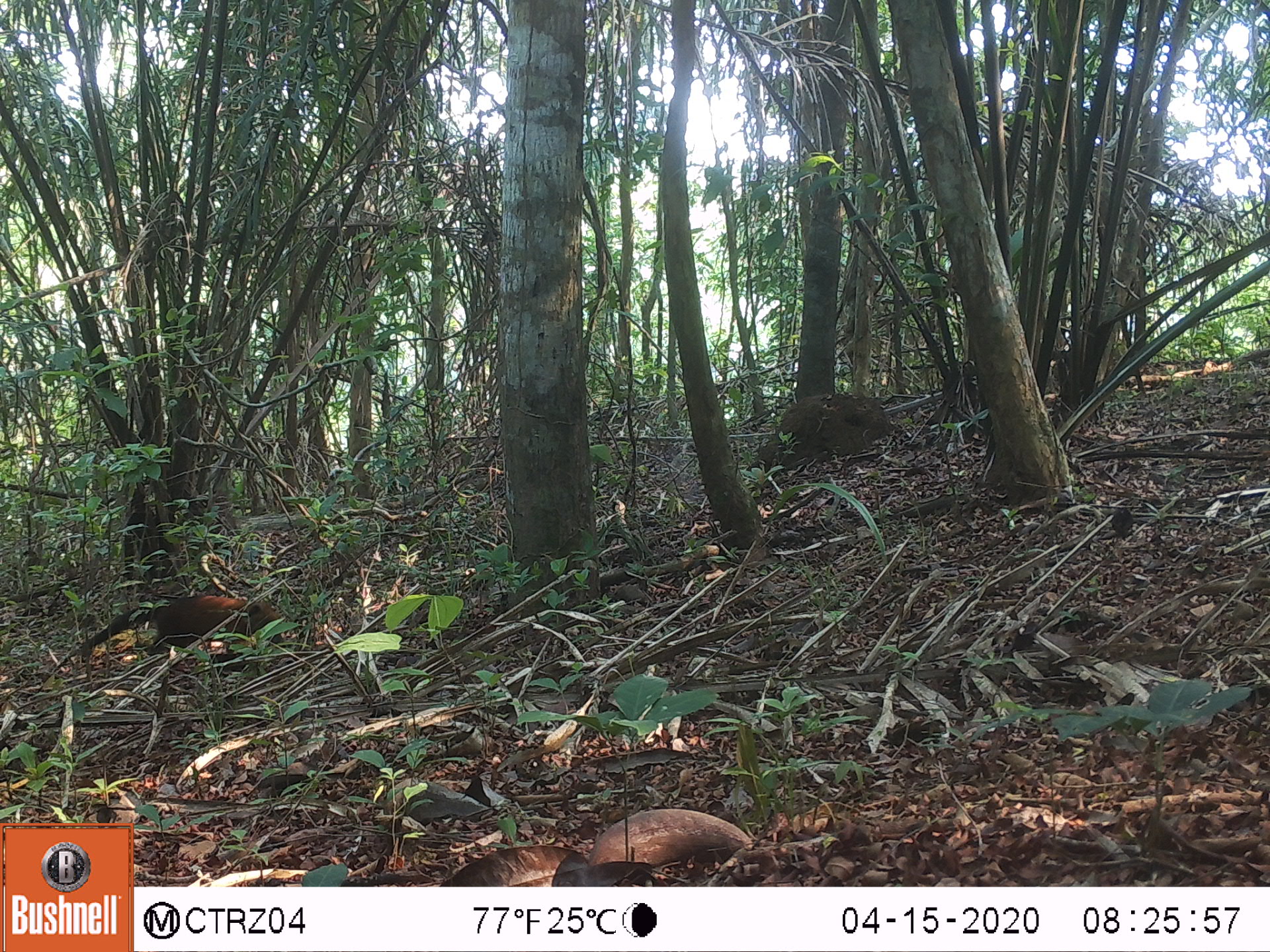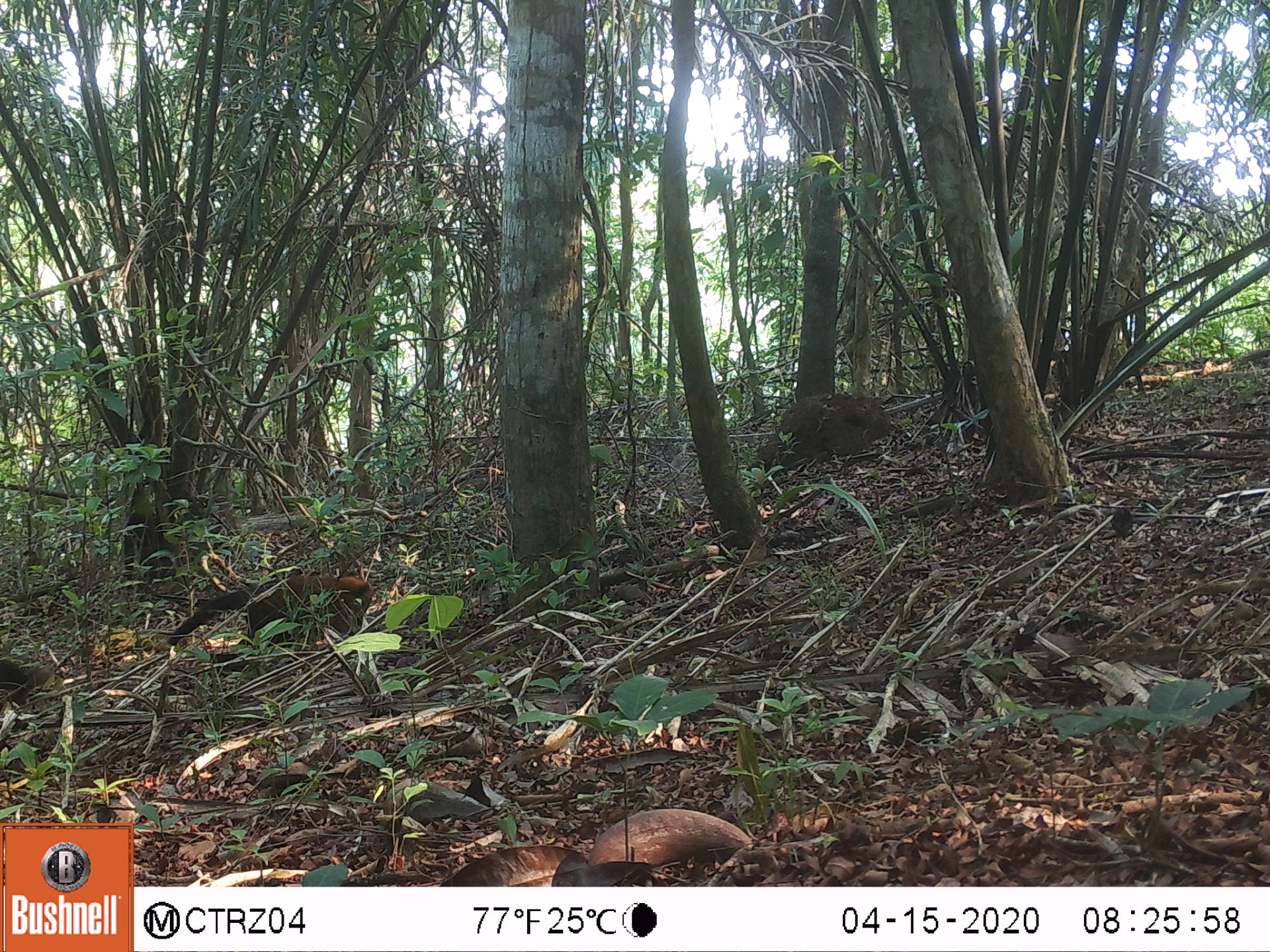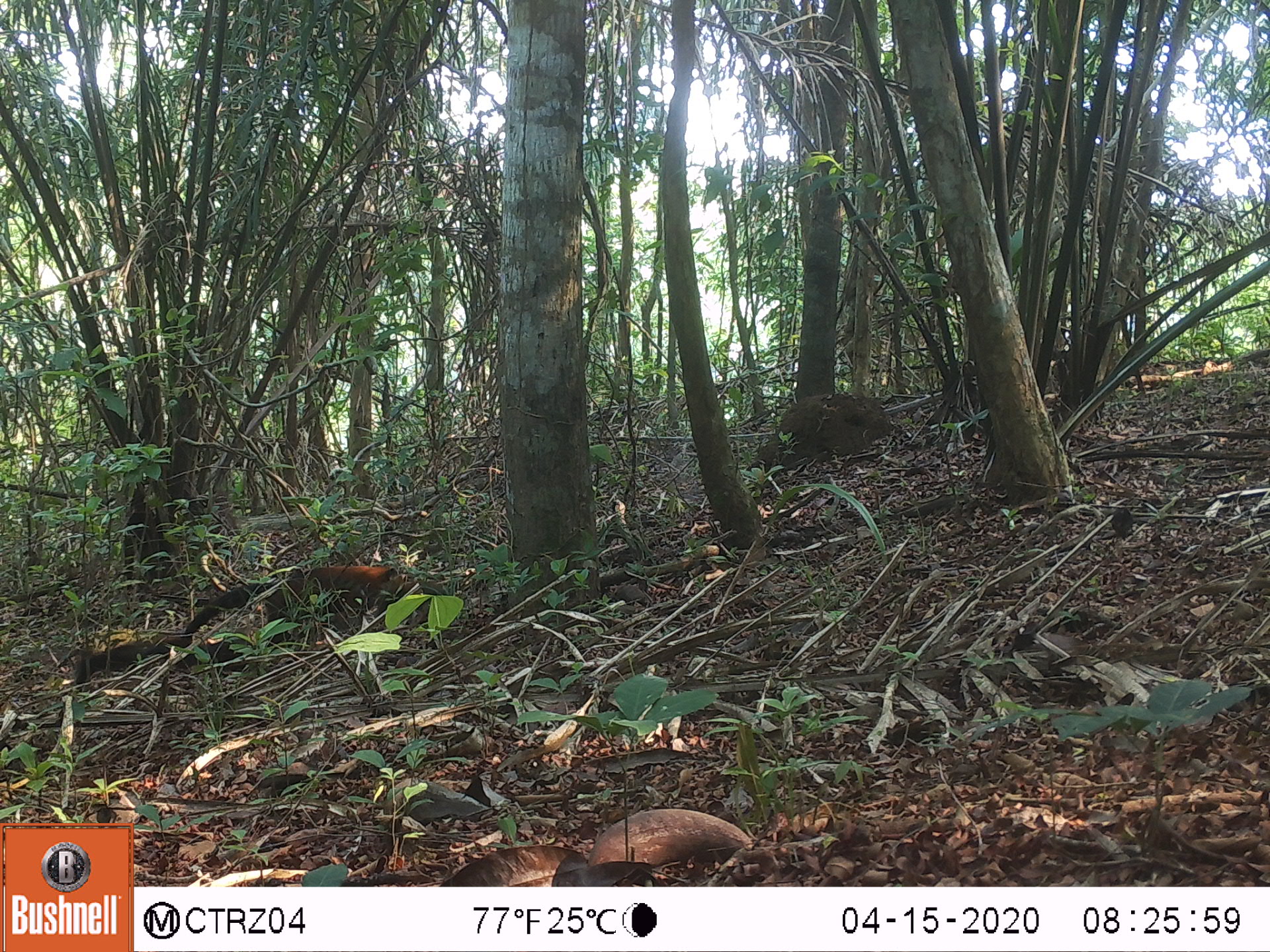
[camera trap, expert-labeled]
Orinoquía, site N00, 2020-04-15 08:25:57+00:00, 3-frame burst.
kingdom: Animalia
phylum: Chordata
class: Mammalia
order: Carnivora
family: Procyonidae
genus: Nasua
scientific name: Nasua nasua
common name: south american coati